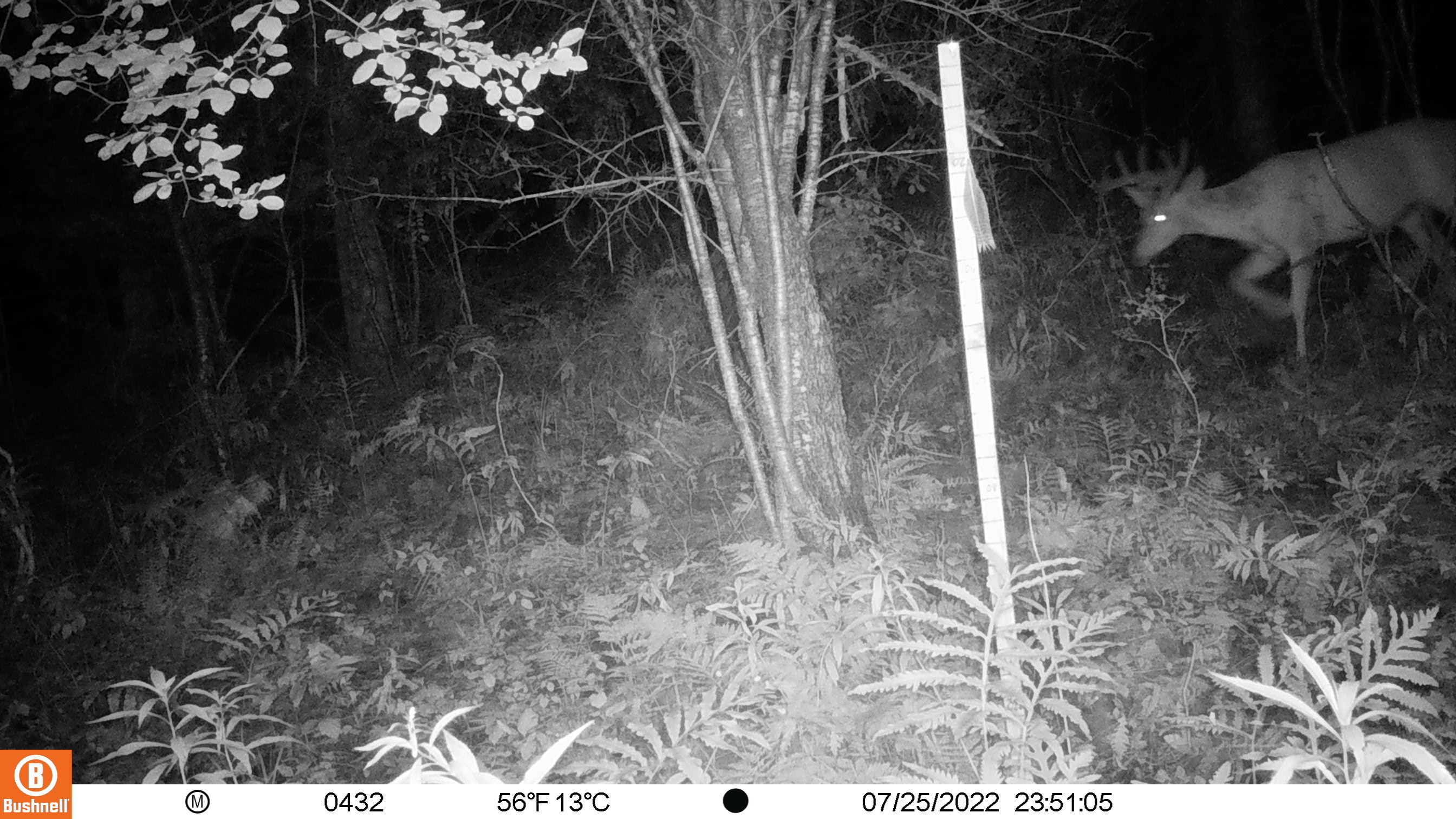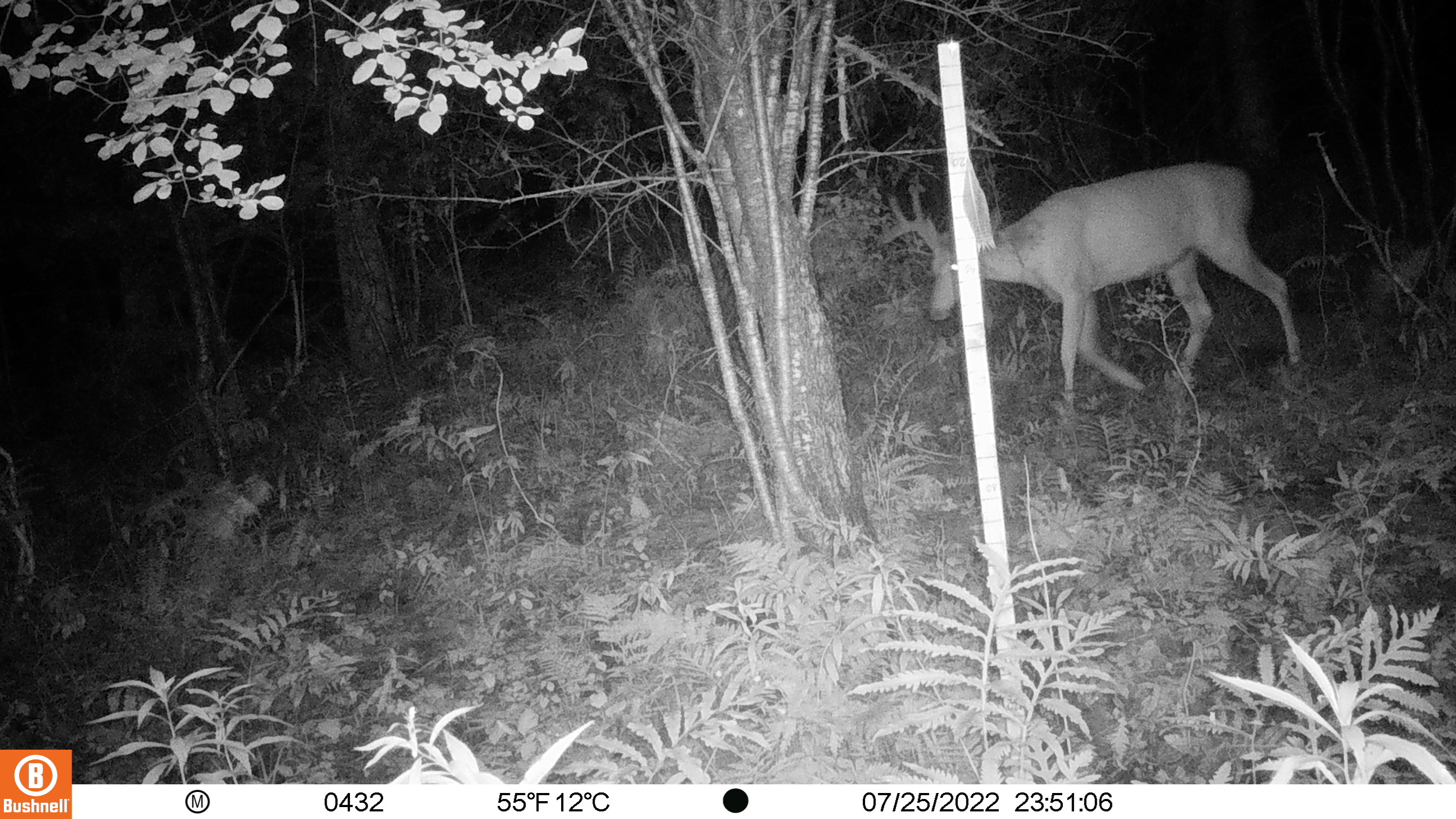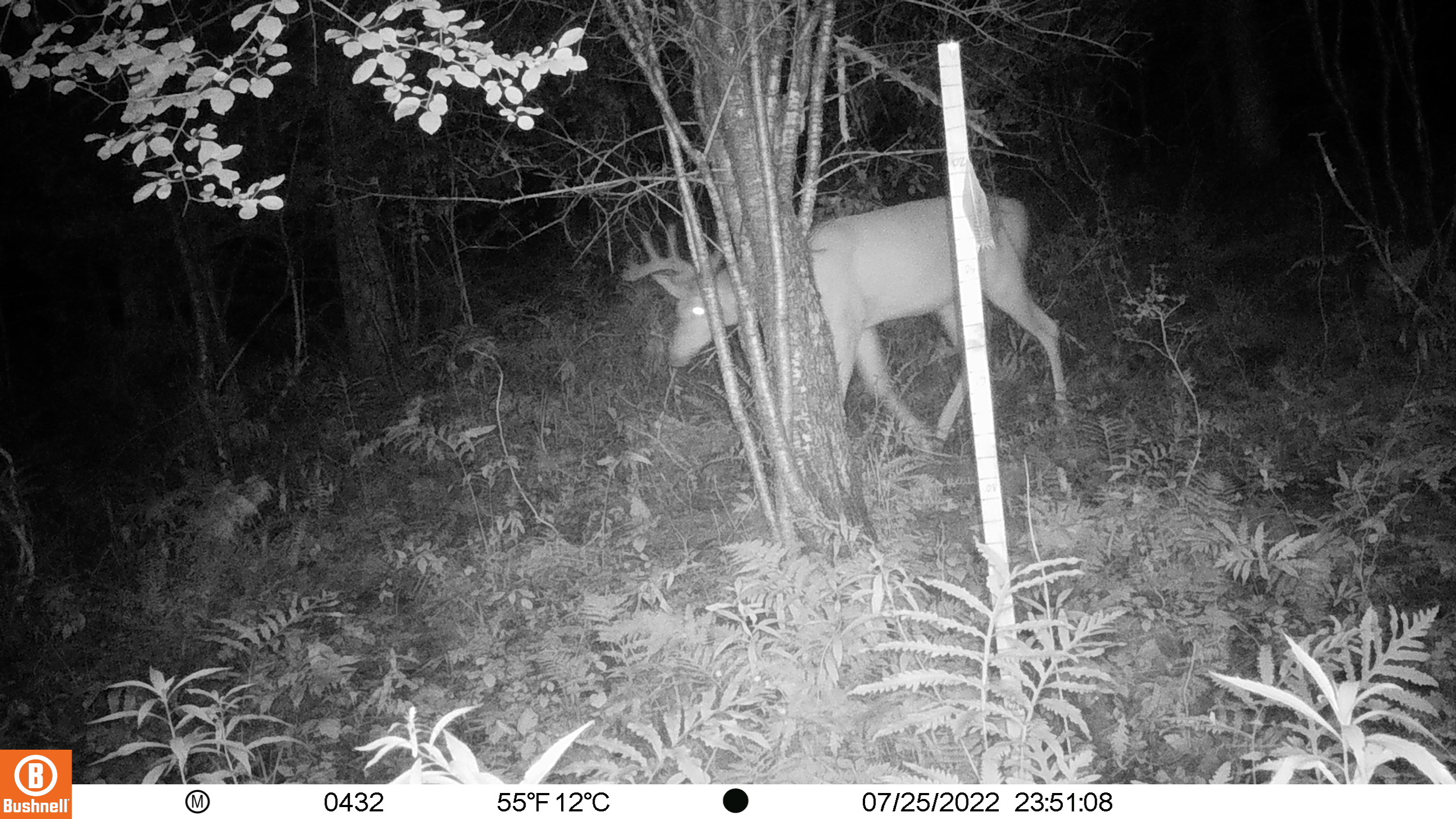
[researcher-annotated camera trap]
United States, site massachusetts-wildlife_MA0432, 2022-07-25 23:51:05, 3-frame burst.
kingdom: Animalia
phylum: Chordata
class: Mammalia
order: Artiodactyla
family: Cervidae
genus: Odocoileus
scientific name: Odocoileus virginianus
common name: white-tailed deer